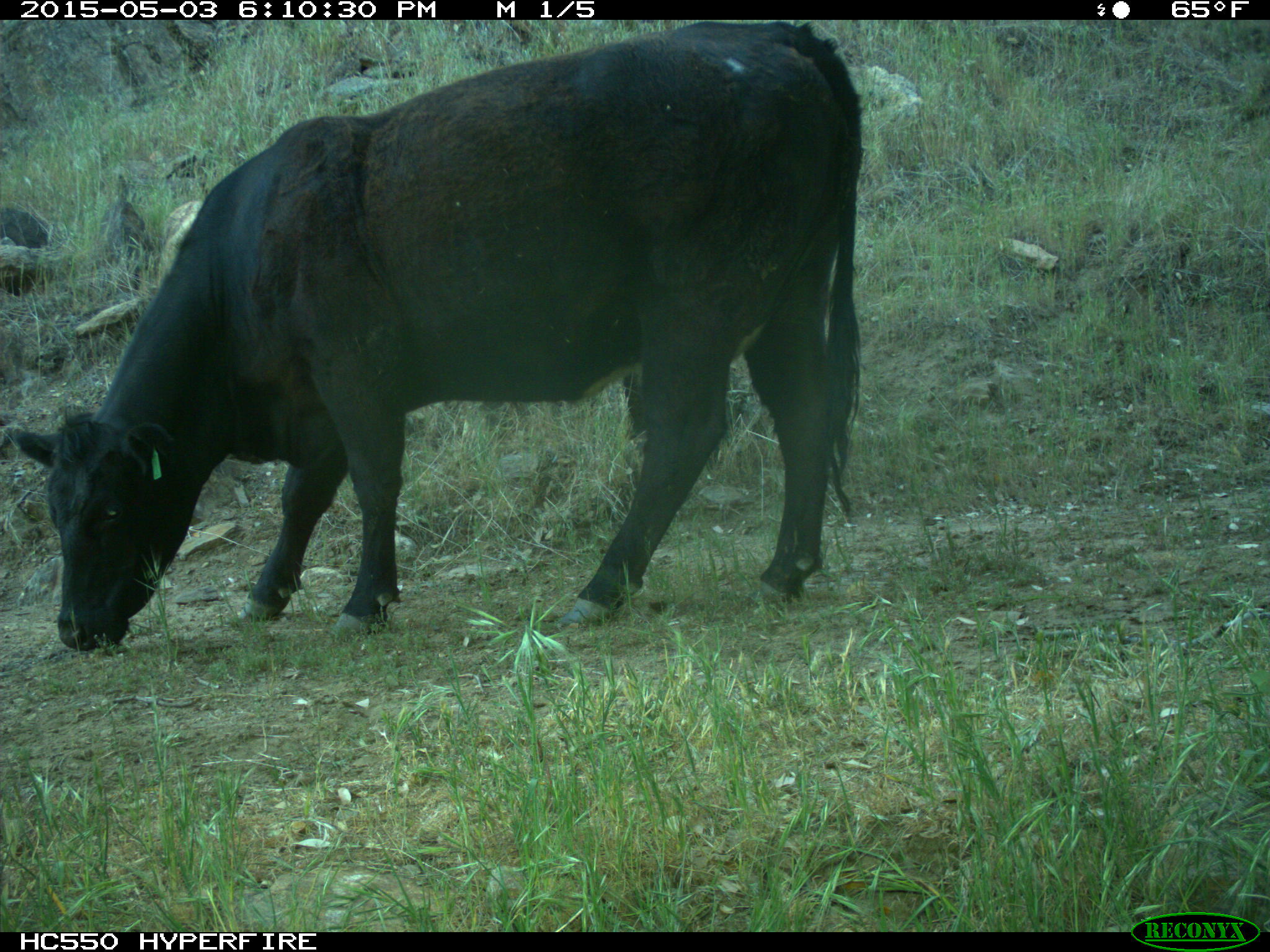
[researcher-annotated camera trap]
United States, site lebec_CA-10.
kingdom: Animalia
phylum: Chordata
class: Mammalia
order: Artiodactyla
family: Bovidae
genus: Bos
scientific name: Bos taurus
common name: domestic cow